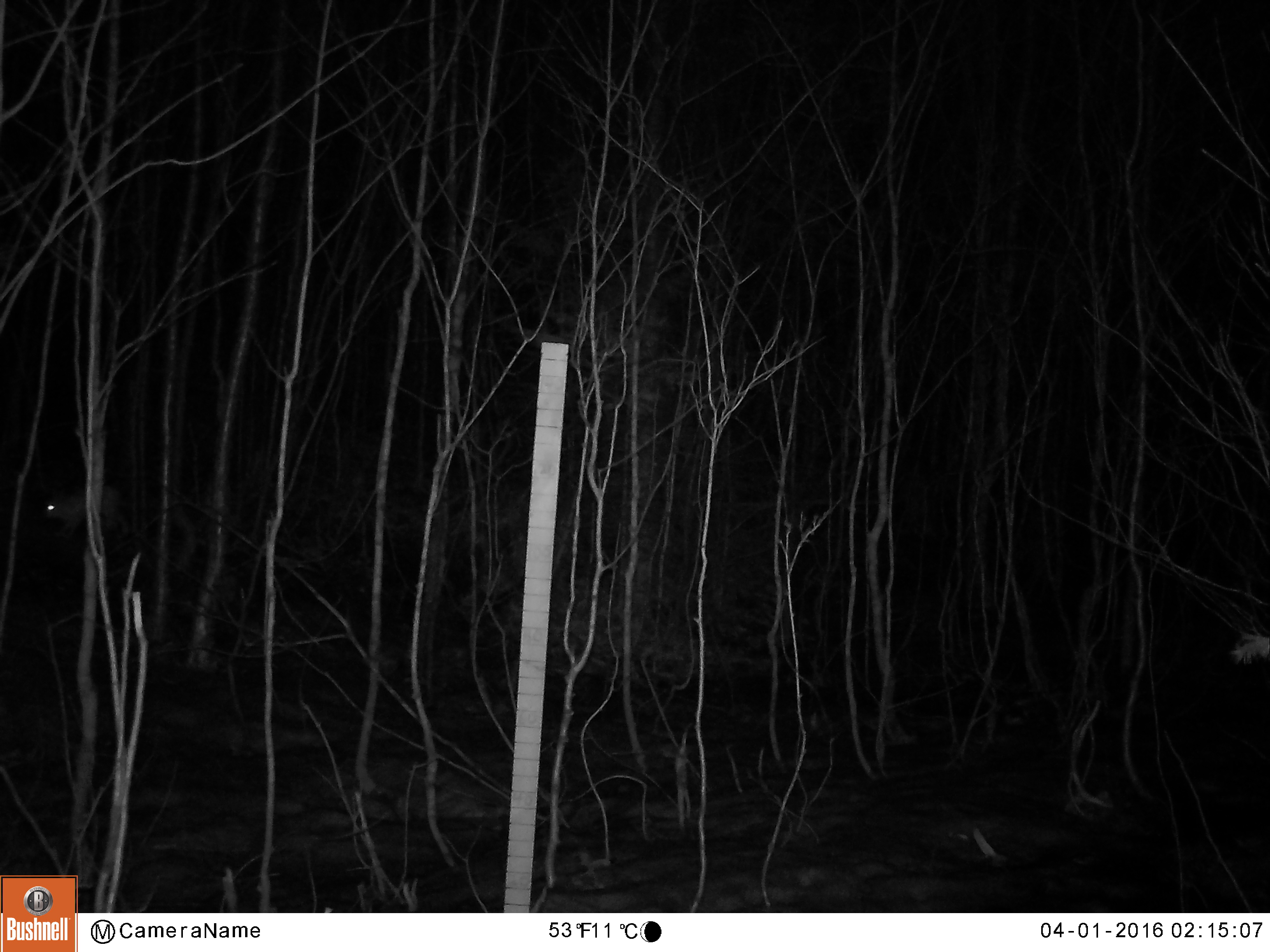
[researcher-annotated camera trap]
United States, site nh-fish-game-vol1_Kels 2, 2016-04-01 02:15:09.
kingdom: Animalia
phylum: Chordata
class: Mammalia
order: Lagomorpha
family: Leporidae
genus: Lepus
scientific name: Lepus americanus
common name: snowshoe hare